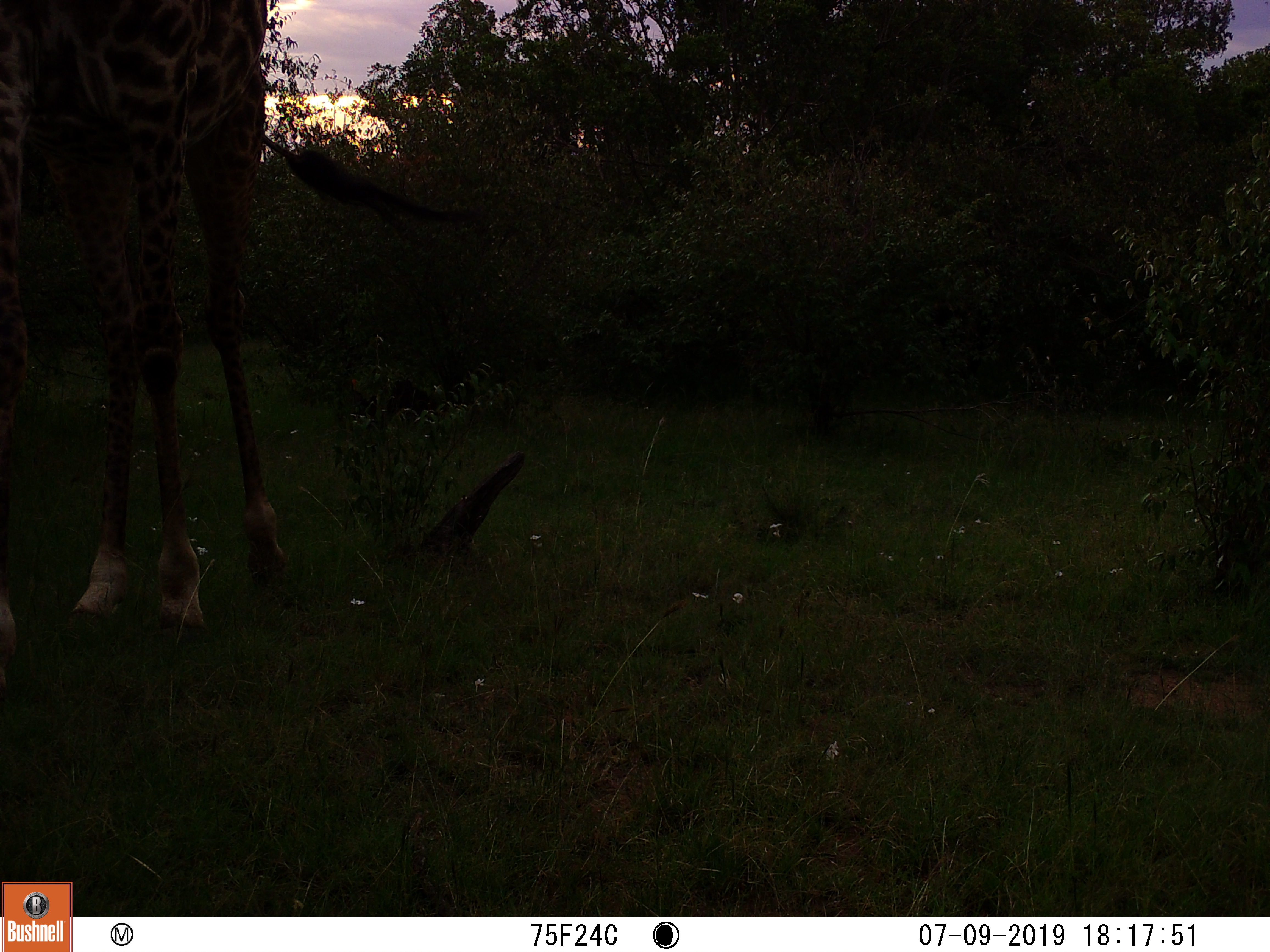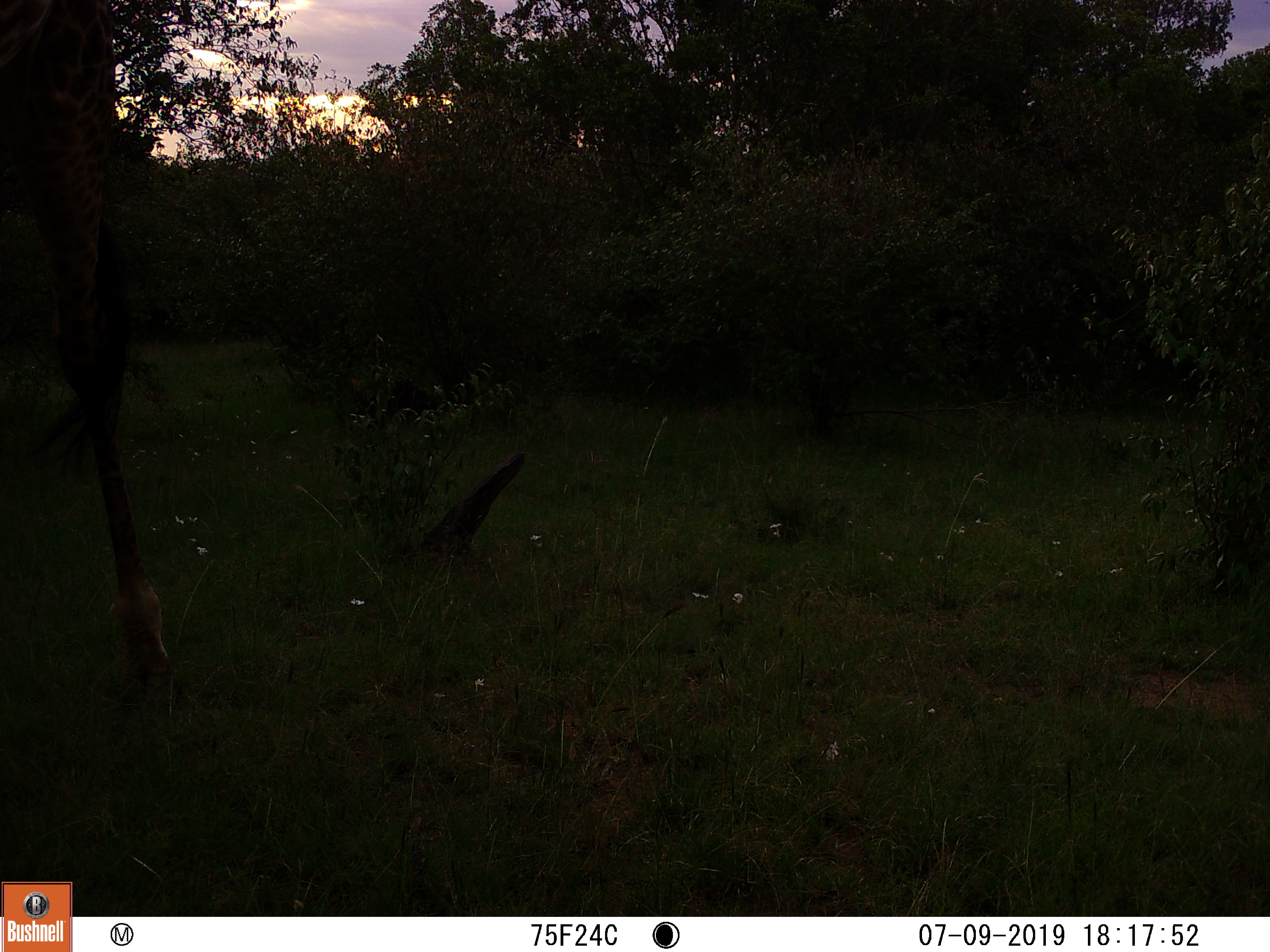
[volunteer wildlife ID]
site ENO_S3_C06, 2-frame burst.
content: unidentified animal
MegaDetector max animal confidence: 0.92